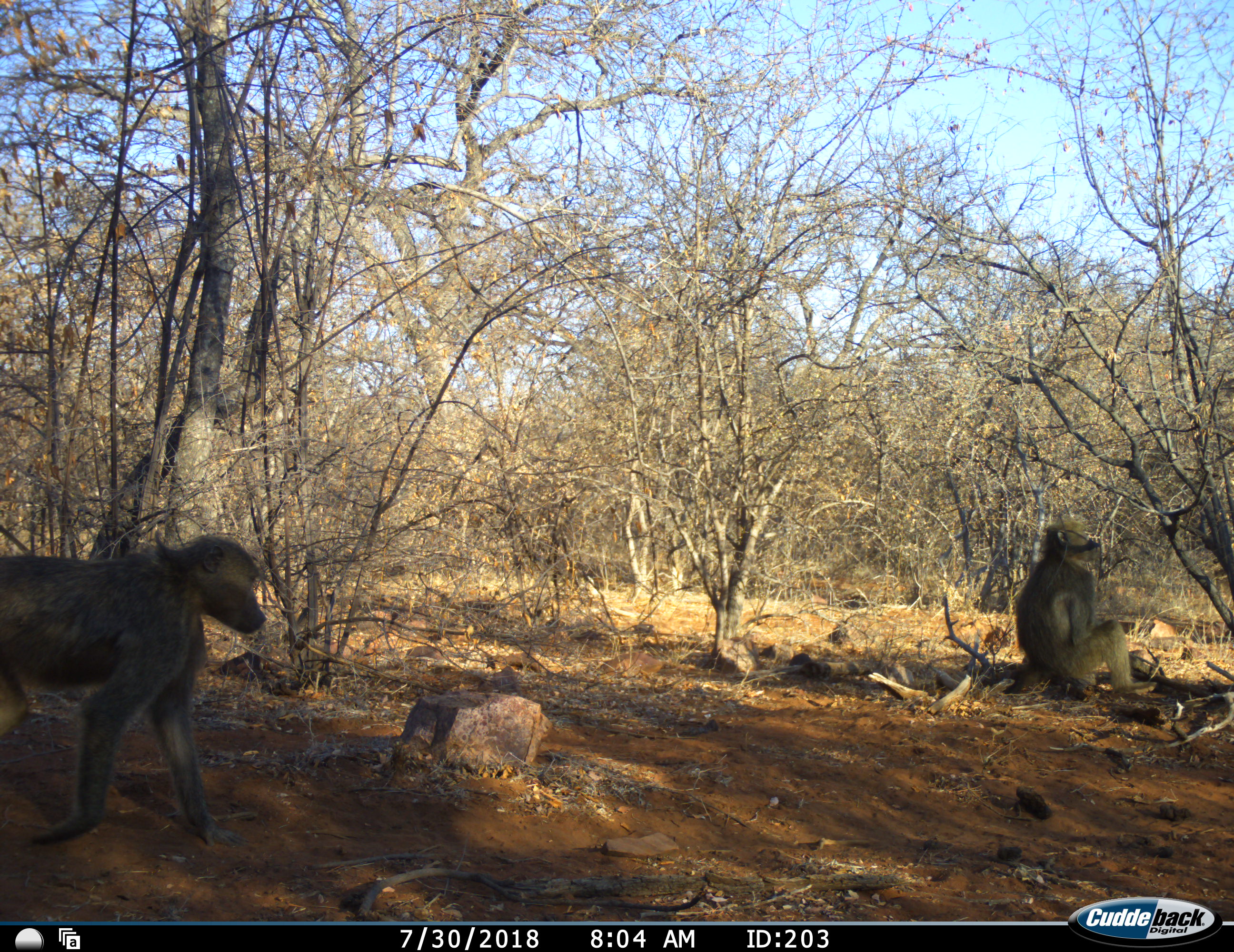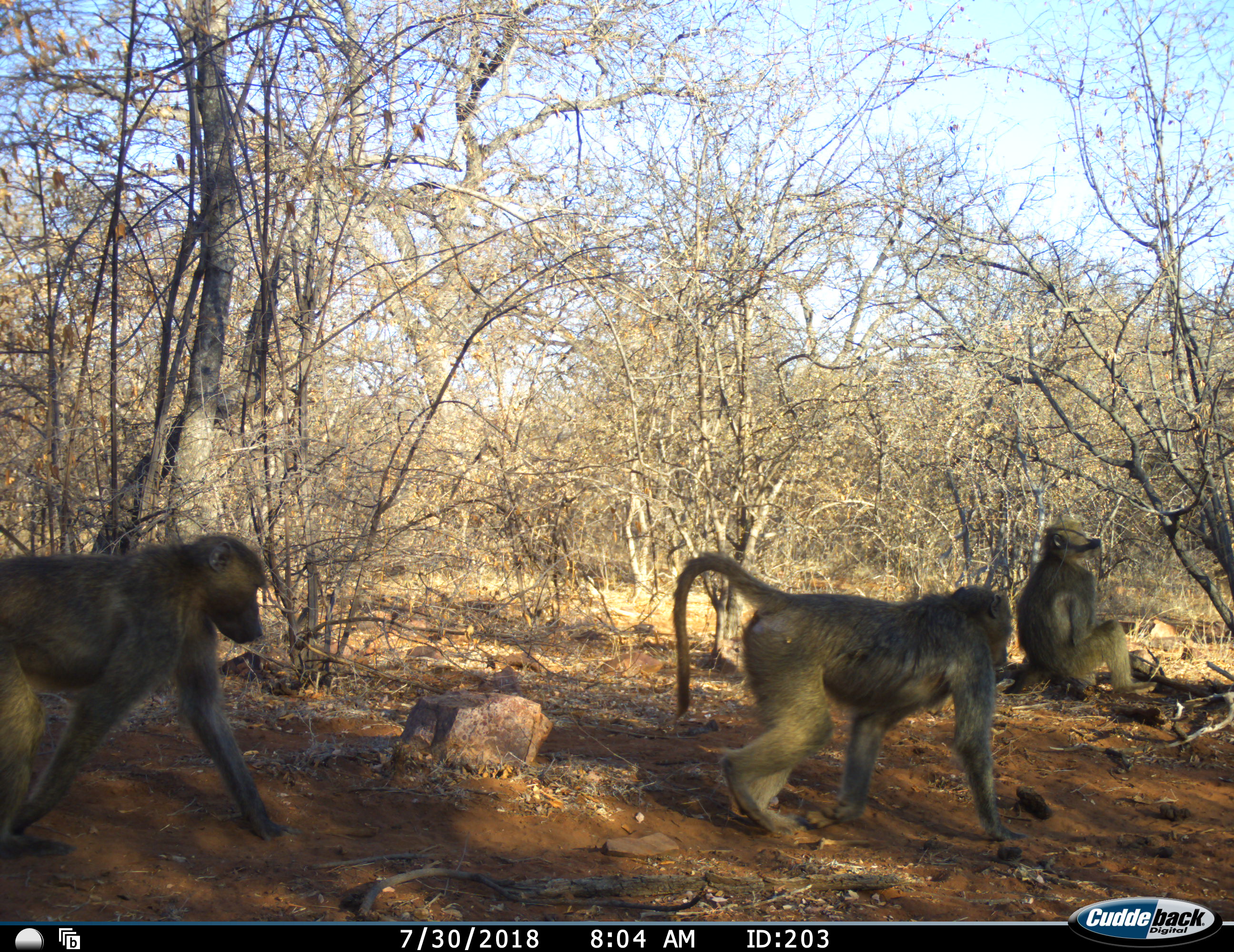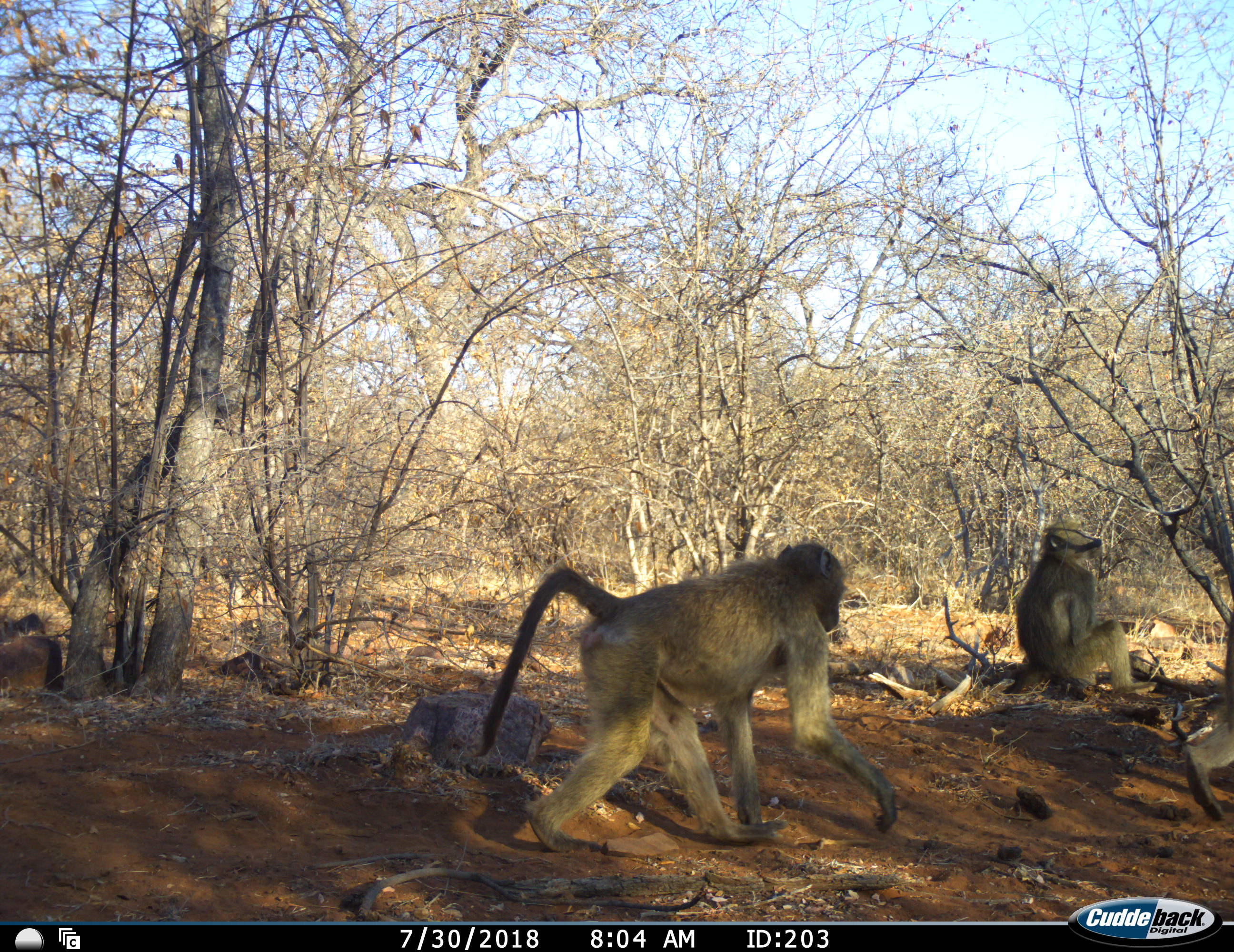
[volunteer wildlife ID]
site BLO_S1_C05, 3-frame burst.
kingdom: Animalia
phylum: Chordata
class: Mammalia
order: Primates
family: Cercopithecidae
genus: Papio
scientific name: Papio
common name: baboon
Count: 3.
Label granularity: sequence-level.